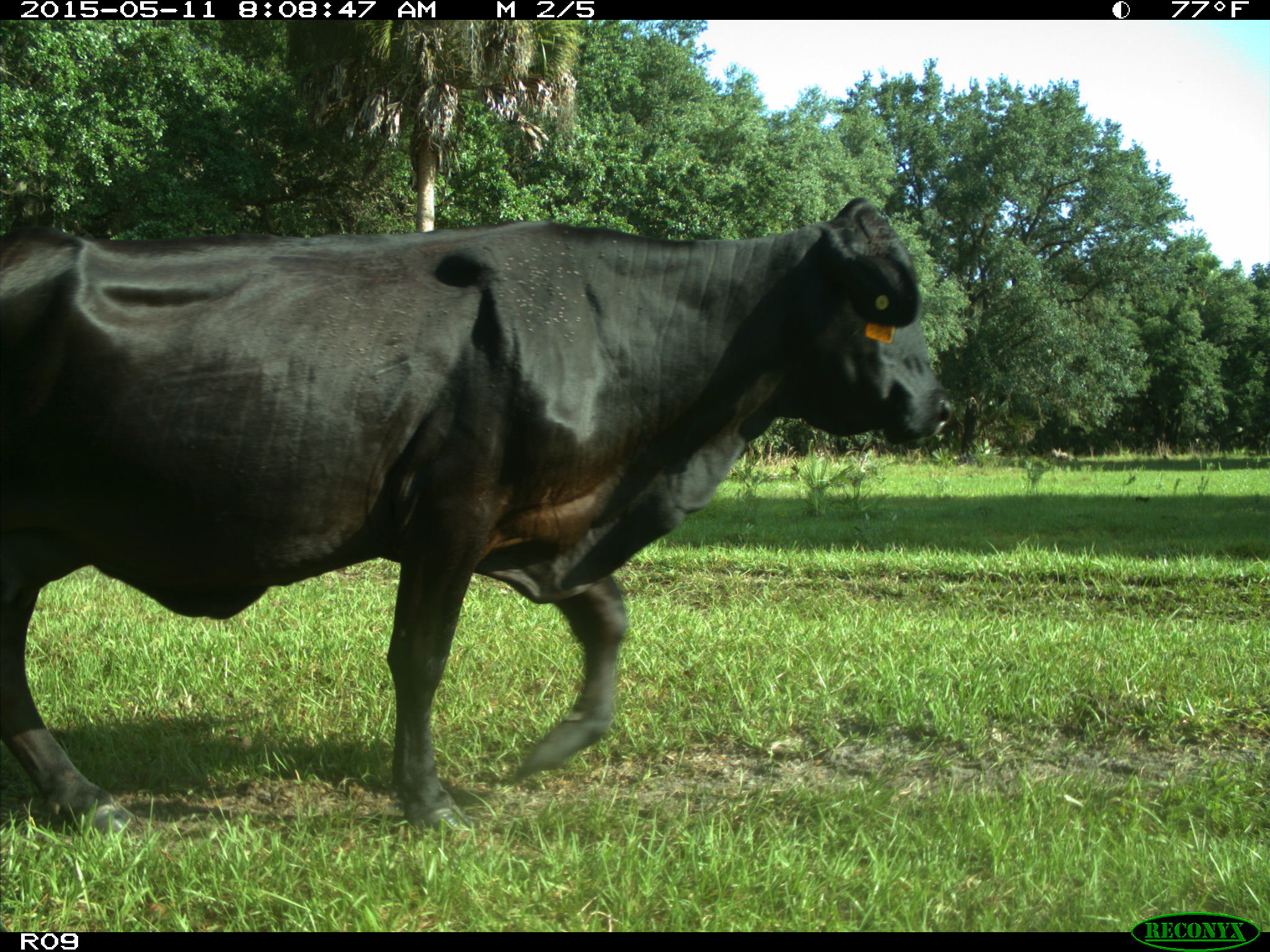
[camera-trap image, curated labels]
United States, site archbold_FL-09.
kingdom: Animalia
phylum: Chordata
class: Mammalia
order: Artiodactyla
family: Bovidae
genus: Bos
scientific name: Bos taurus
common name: domestic cow